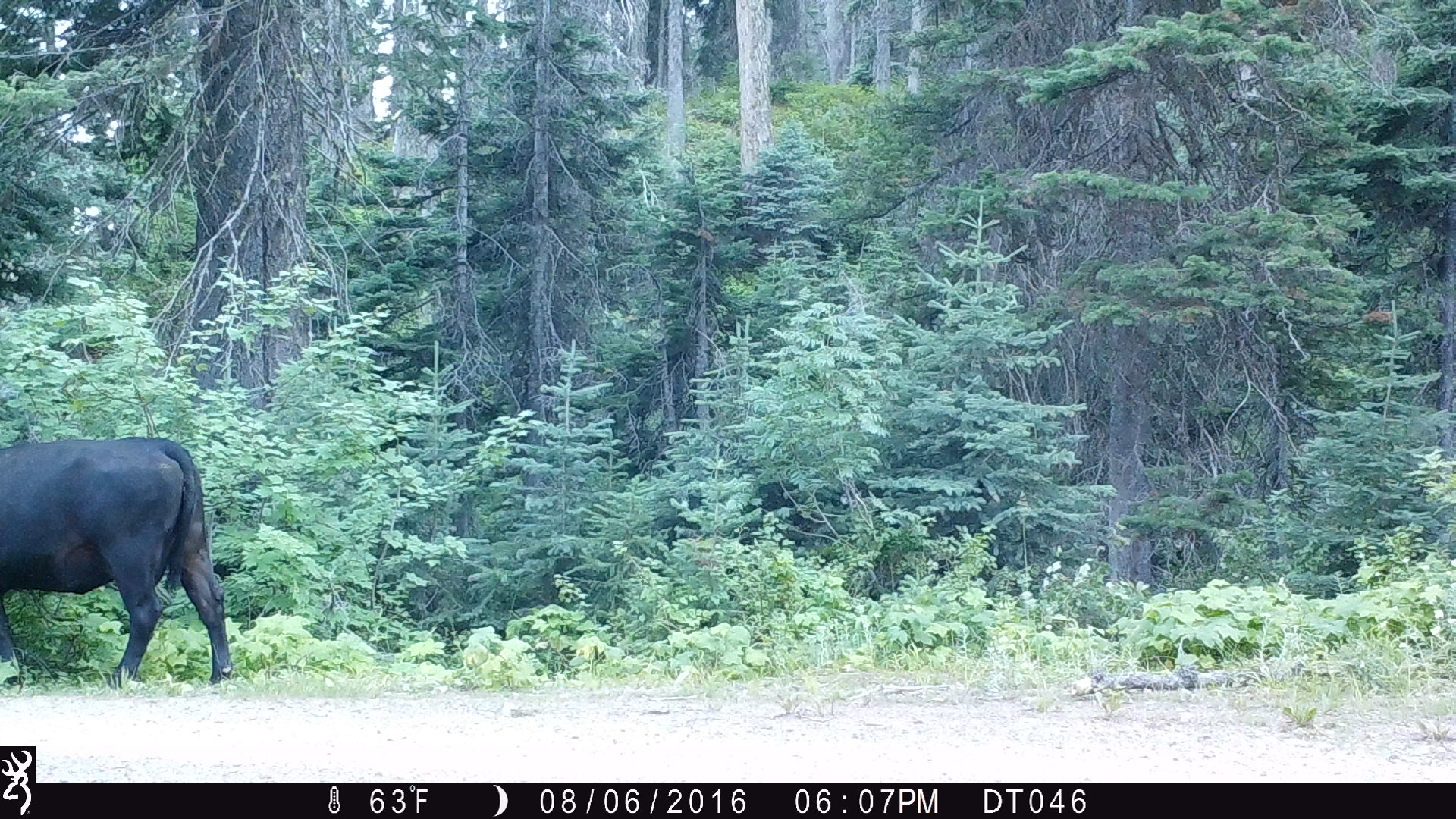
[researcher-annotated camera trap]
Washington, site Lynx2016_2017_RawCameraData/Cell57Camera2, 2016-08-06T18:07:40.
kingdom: Animalia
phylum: Chordata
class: Mammalia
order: Artiodactyla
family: Bovidae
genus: Bos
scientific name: Bos taurus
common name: domestic cattle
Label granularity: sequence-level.